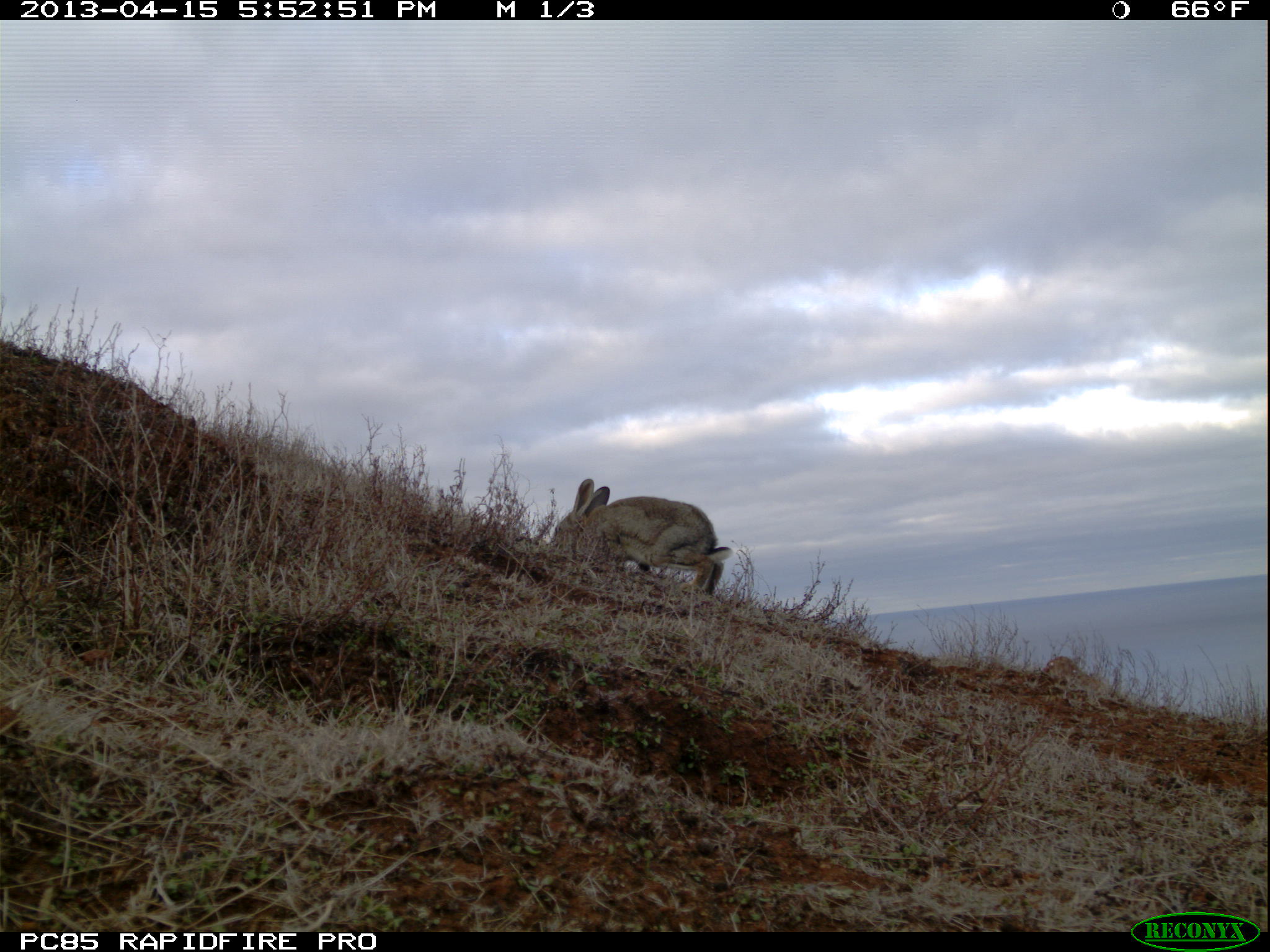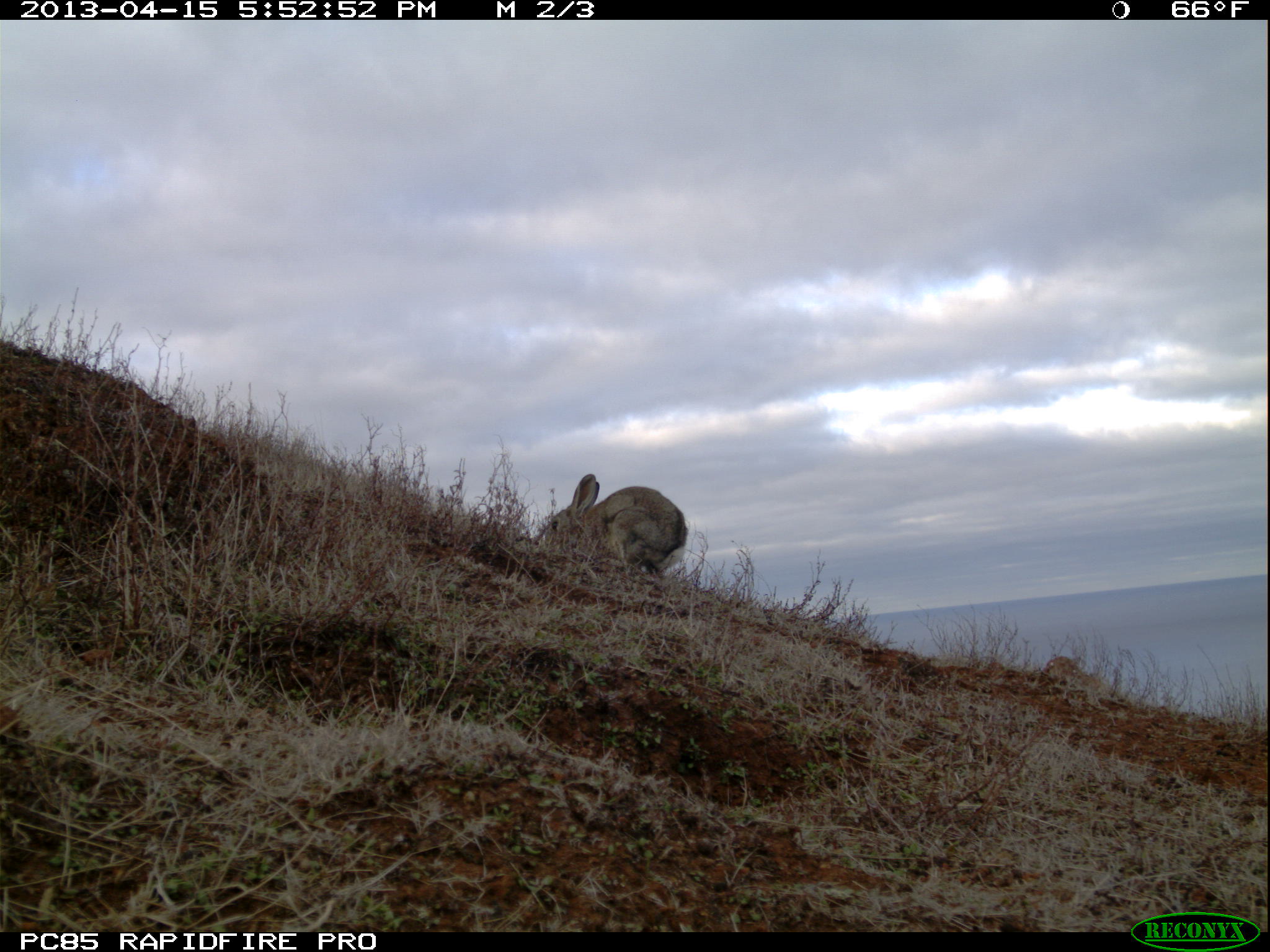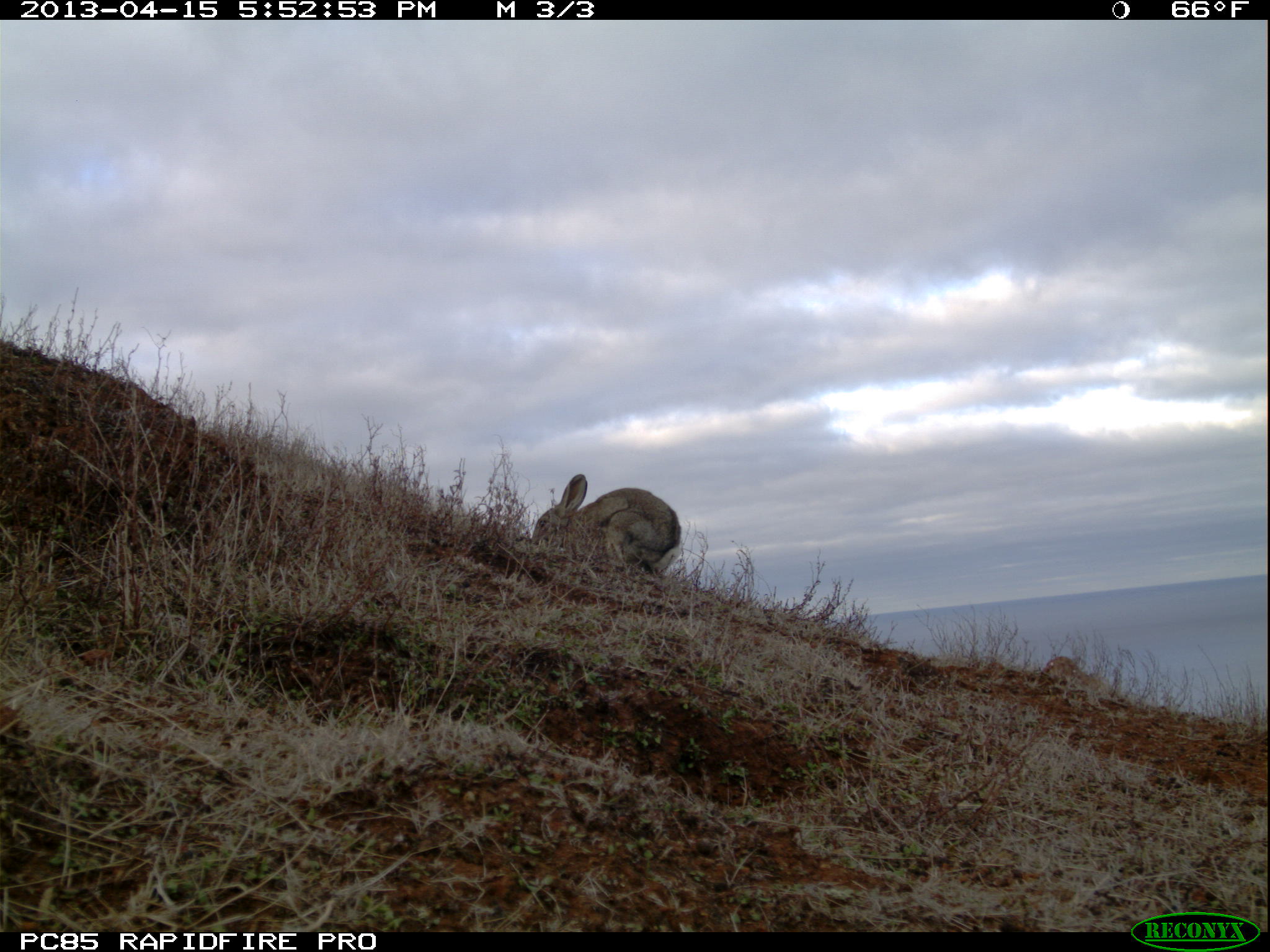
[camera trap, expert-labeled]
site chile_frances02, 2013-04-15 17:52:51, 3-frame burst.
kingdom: Animalia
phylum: Chordata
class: Mammalia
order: Lagomorpha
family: Leporidae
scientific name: Leporidae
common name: rabbits and hares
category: rabbit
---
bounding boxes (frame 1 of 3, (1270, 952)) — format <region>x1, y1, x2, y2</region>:
rabbit: <region>553, 479, 730, 603</region>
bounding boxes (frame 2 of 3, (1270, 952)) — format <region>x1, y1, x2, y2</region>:
rabbit: <region>539, 473, 685, 586</region>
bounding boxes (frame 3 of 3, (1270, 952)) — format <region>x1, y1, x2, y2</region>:
rabbit: <region>529, 473, 680, 587</region>